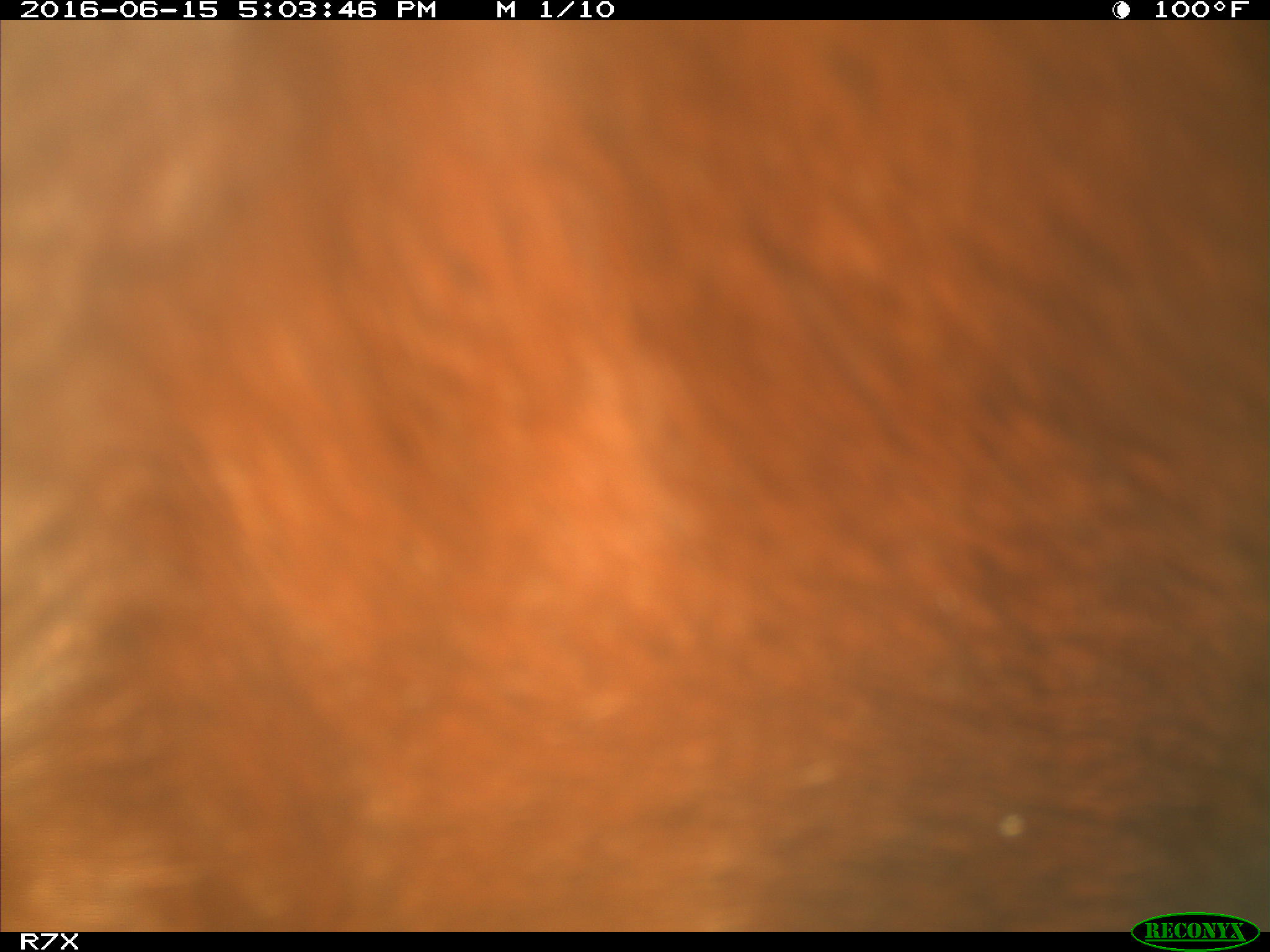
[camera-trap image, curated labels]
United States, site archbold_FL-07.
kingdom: Animalia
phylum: Chordata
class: Mammalia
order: Artiodactyla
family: Bovidae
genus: Bos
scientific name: Bos taurus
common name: domestic cow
Bos taurus (domestic cow).